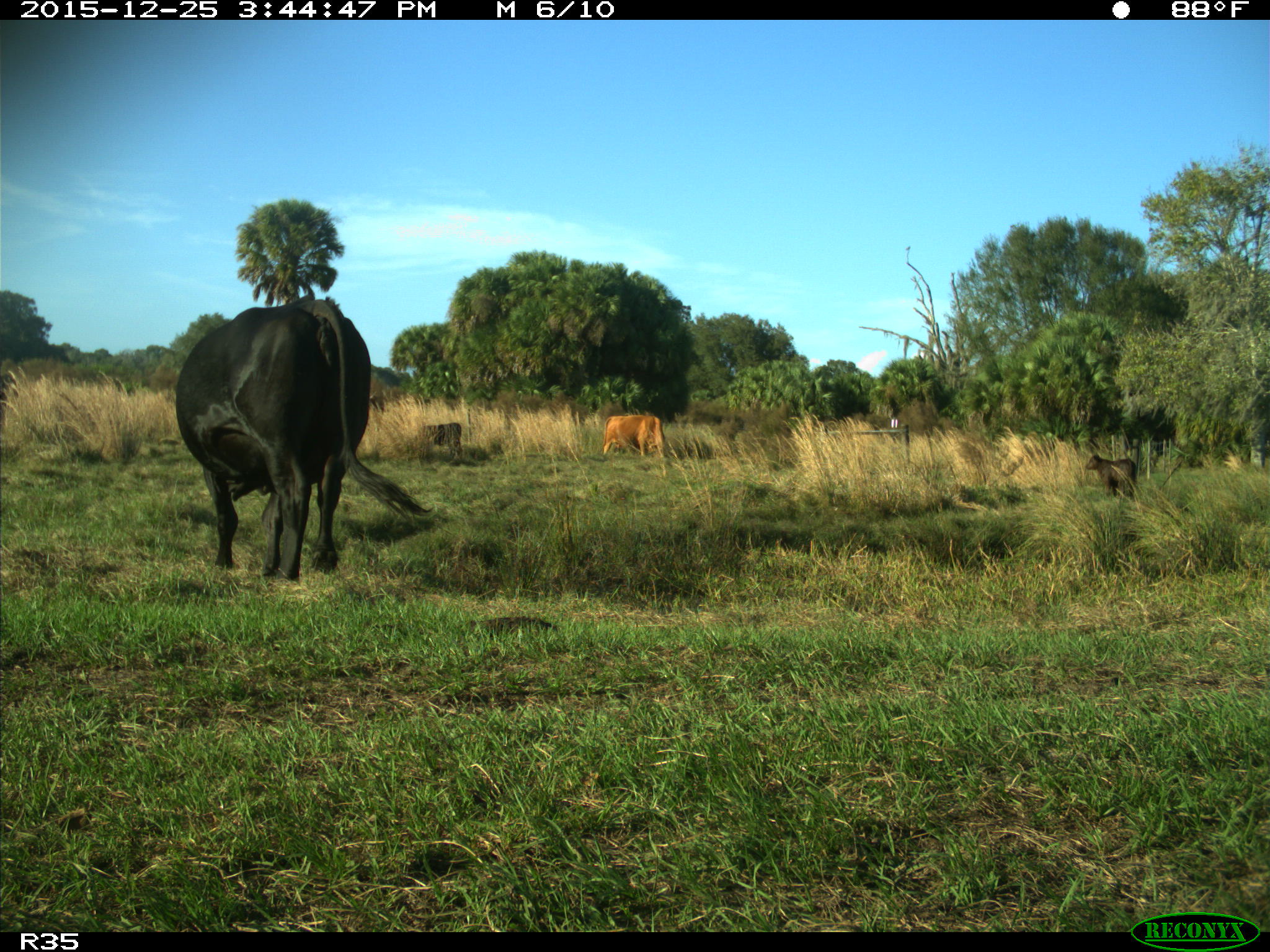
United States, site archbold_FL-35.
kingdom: Animalia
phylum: Chordata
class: Mammalia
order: Artiodactyla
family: Bovidae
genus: Bos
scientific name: Bos taurus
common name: domestic cow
Bos taurus (domestic cow).